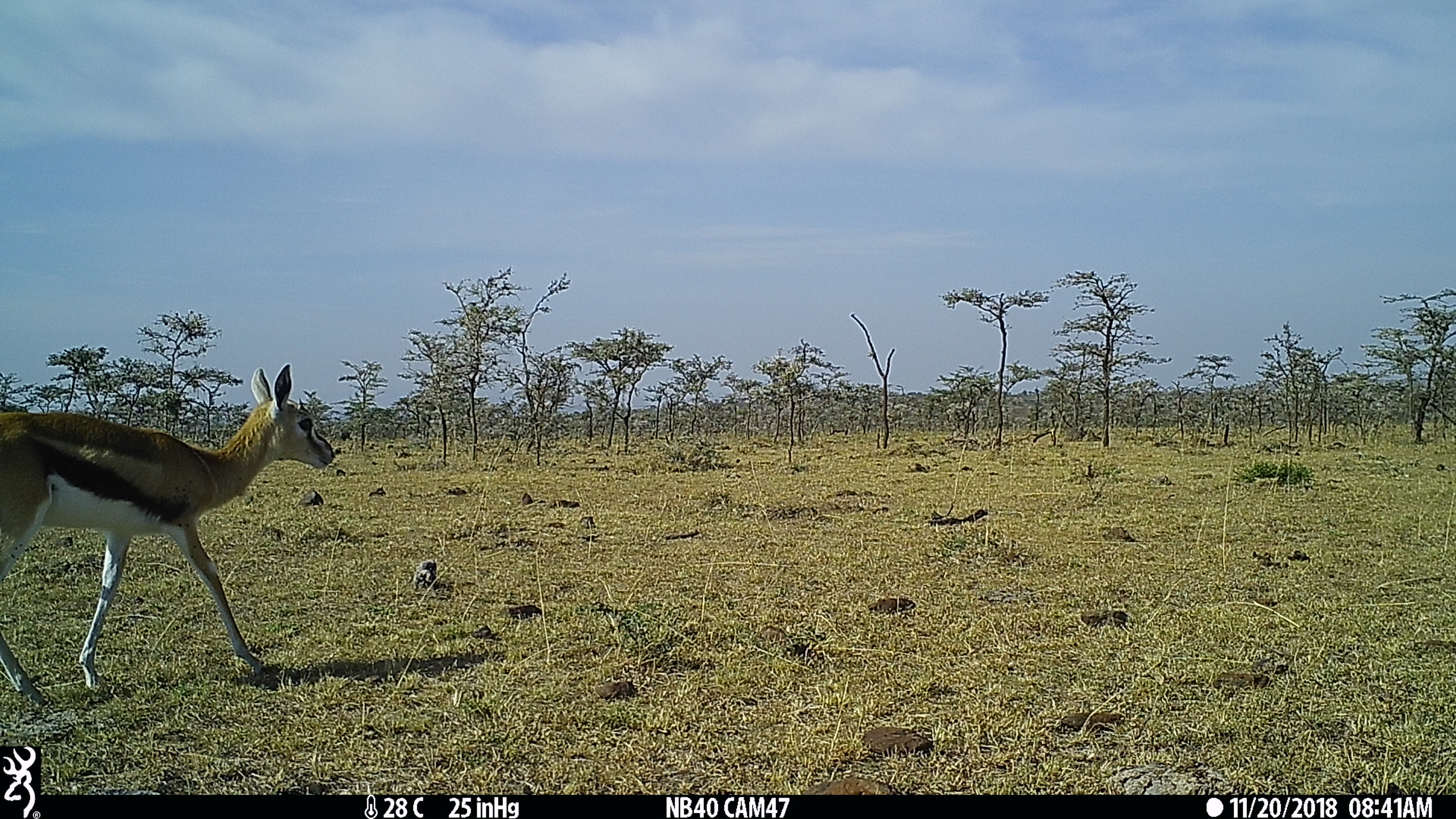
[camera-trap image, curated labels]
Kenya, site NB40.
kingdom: Animalia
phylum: Chordata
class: Mammalia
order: Artiodactyla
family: Bovidae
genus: Eudorcas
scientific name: Eudorcas thomsonii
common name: thomon's gazelle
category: gazelle thomsons